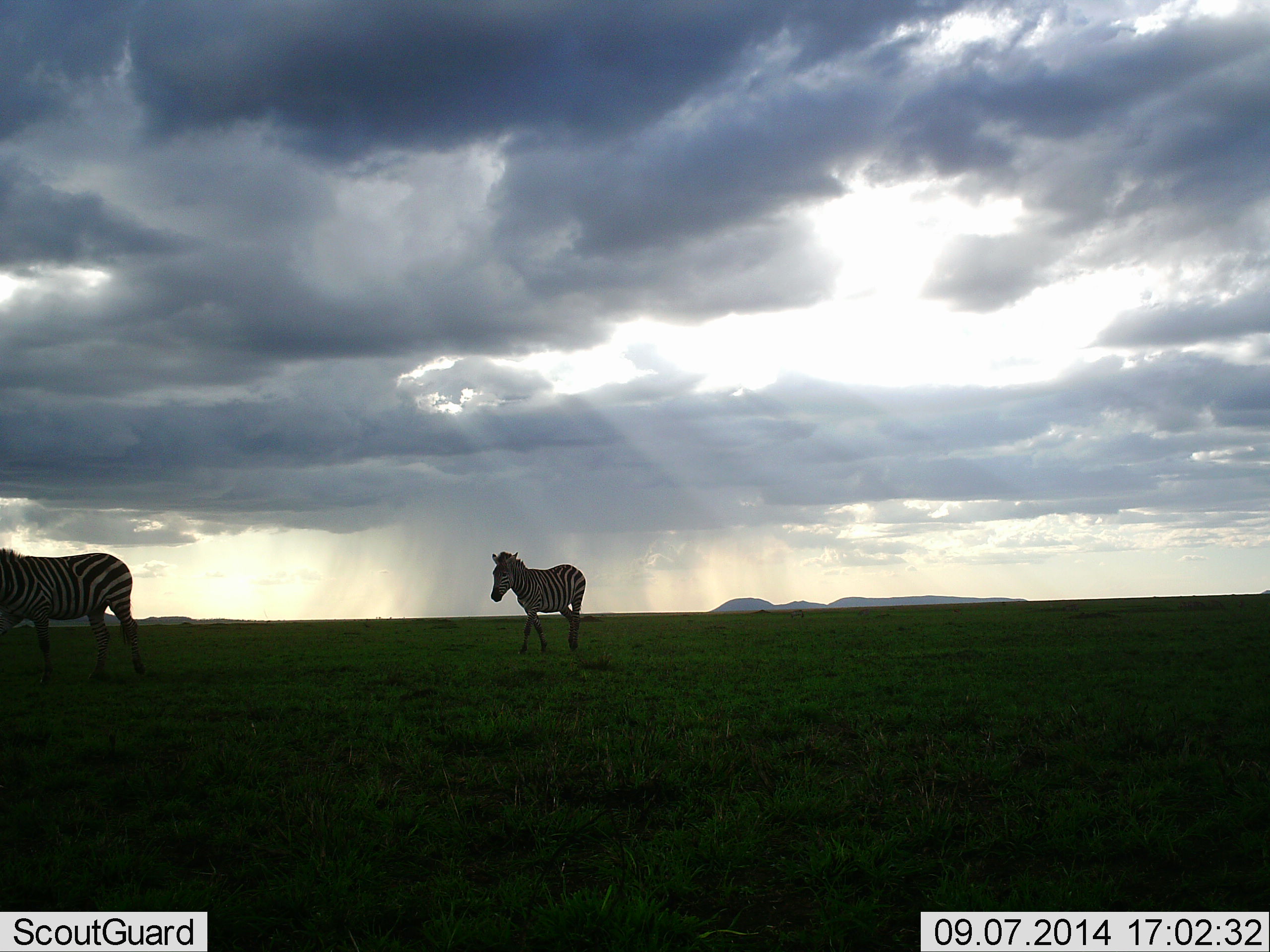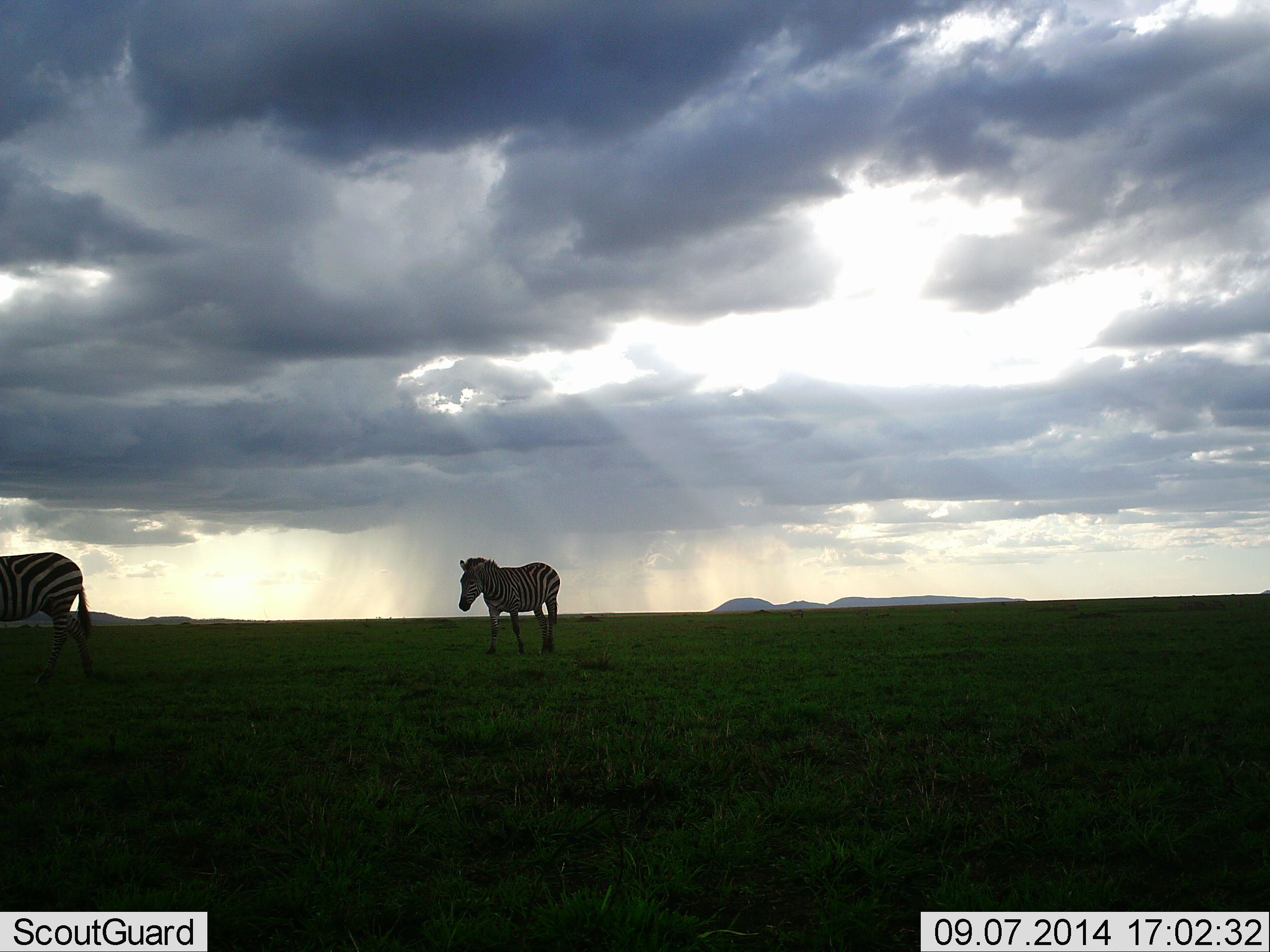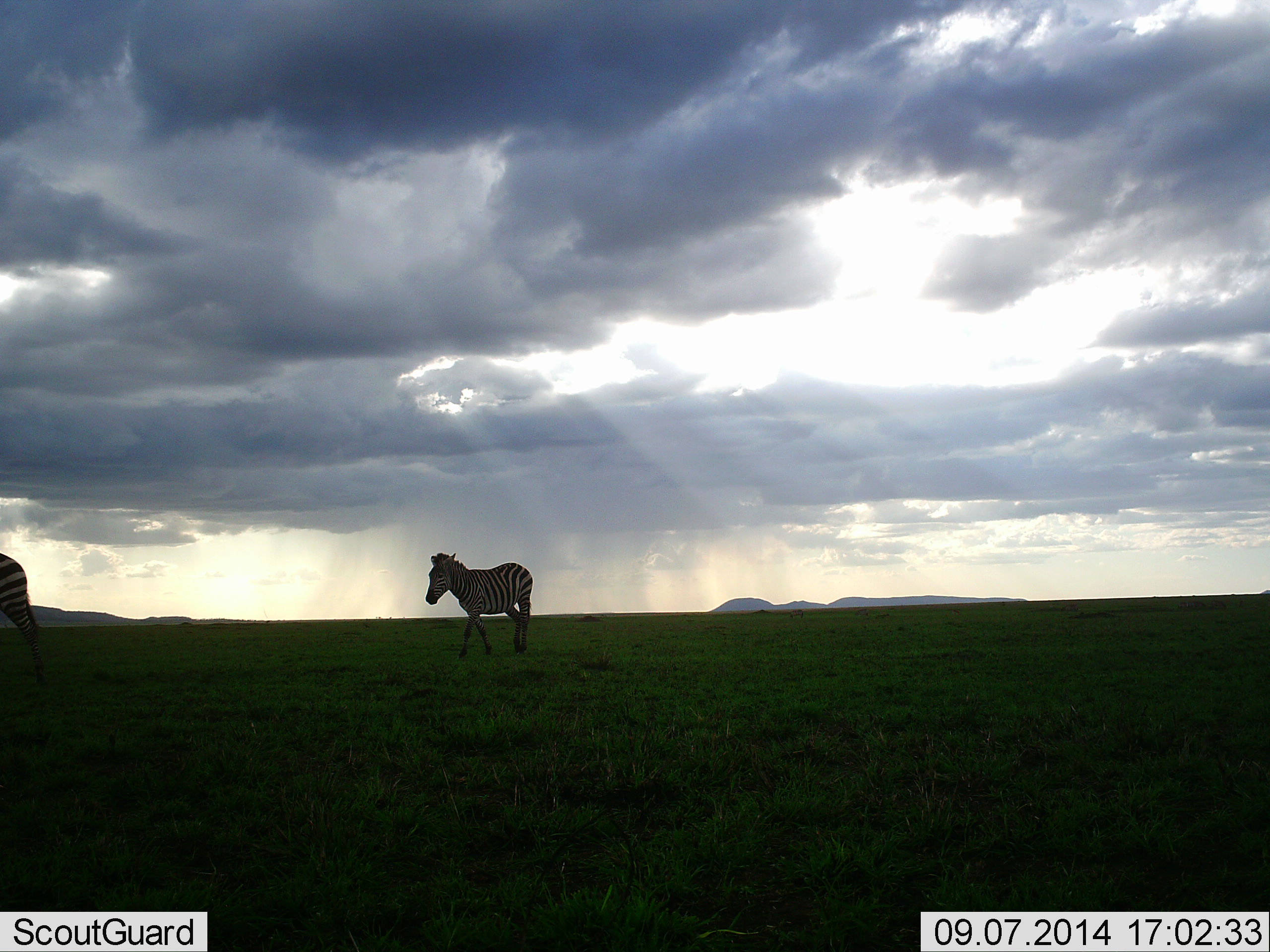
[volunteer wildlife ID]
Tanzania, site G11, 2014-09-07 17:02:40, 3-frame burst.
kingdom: Animalia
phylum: Chordata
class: Mammalia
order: Perissodactyla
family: Equidae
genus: Equus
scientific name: Equus quagga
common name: plains zebra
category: zebra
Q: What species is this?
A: Zebra (plains zebra) (Equus quagga).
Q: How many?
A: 2.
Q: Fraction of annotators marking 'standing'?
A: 10%.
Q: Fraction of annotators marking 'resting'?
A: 0%.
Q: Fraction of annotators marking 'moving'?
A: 90%.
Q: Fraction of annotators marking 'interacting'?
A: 0%.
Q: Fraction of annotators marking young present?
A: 0%.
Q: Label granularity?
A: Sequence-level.